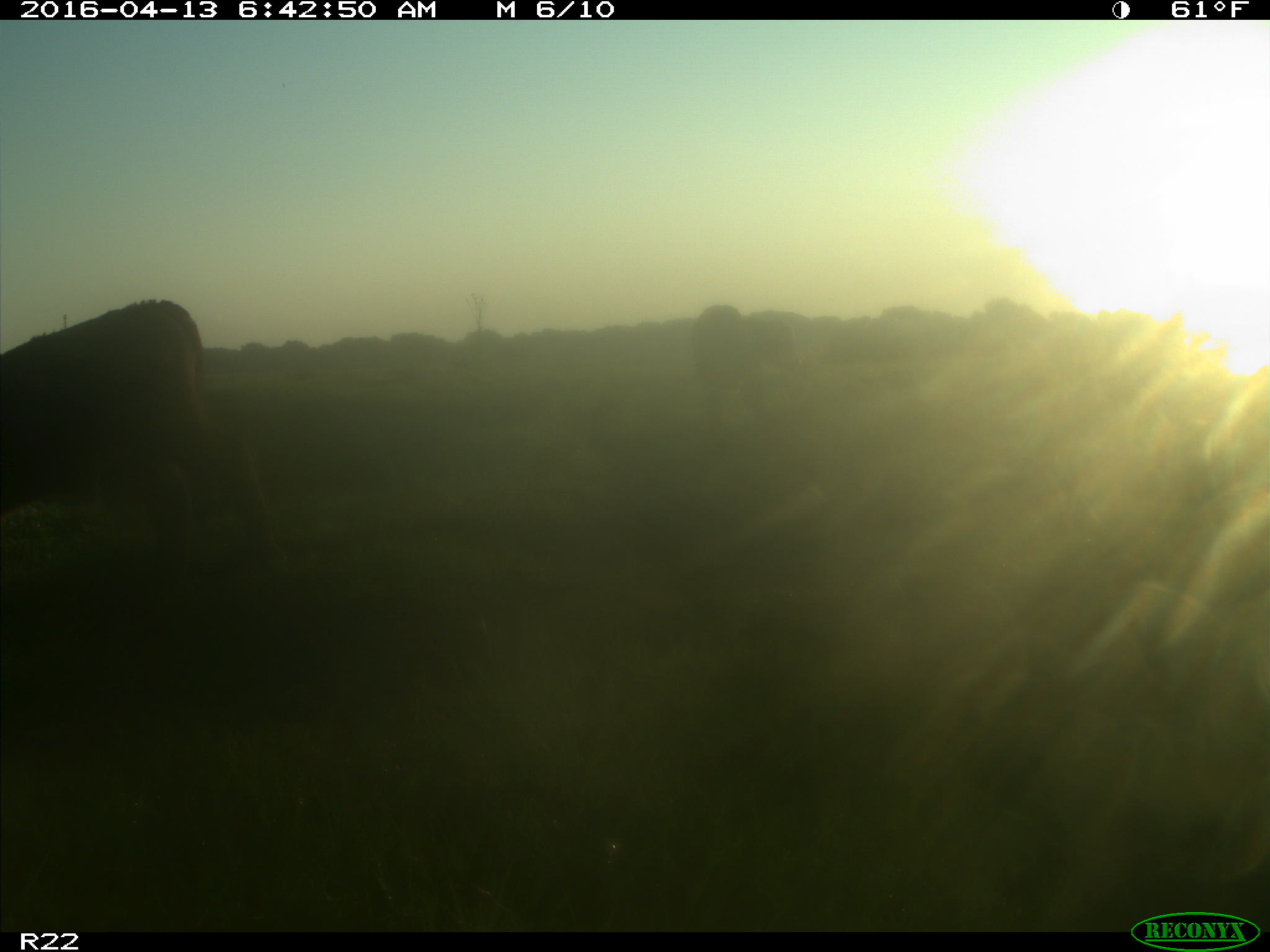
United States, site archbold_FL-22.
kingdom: Animalia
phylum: Chordata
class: Mammalia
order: Artiodactyla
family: Bovidae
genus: Bos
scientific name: Bos taurus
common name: domestic cow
Bos taurus (domestic cow).